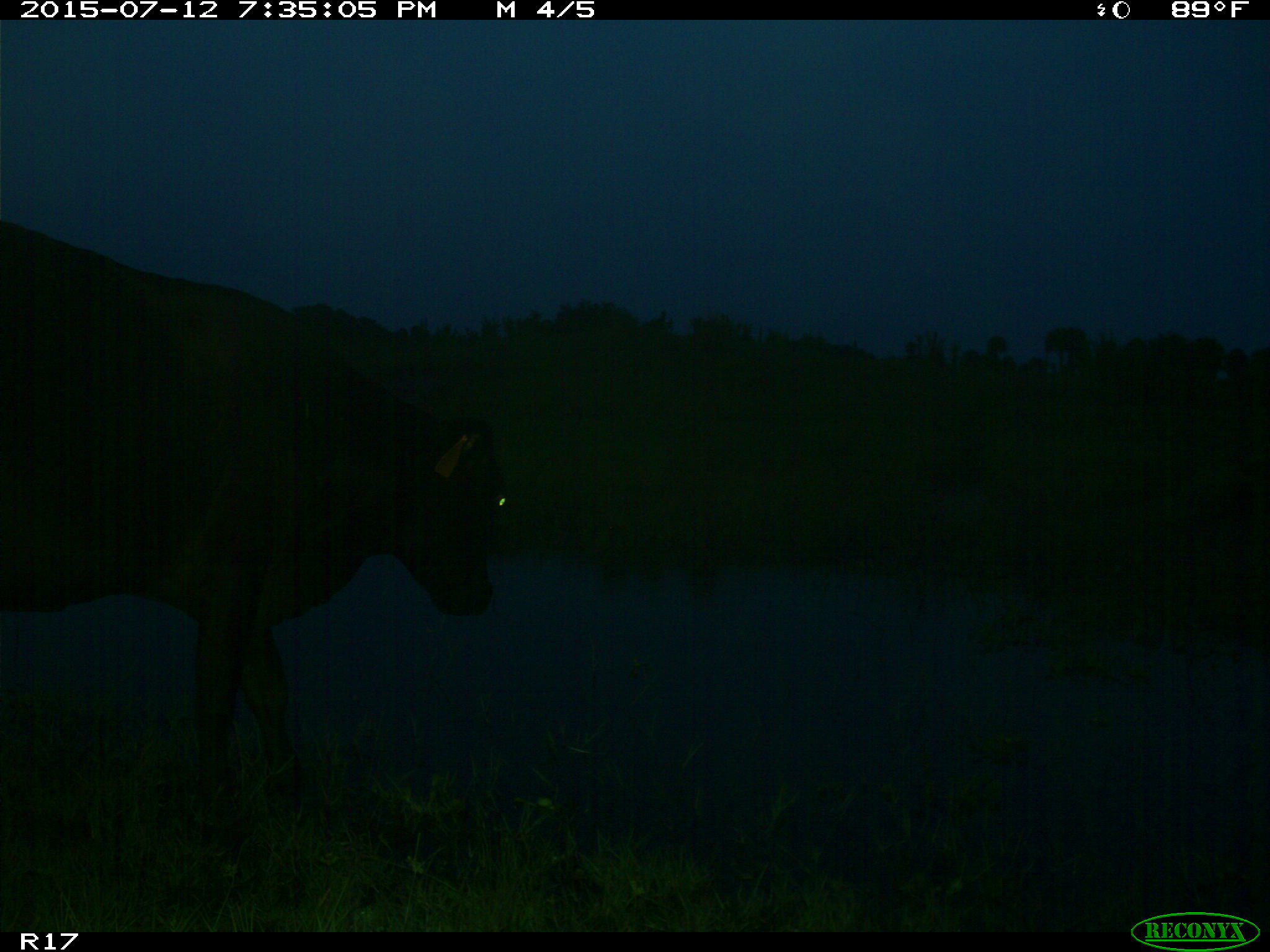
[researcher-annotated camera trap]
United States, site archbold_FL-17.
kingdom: Animalia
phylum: Chordata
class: Mammalia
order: Artiodactyla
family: Bovidae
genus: Bos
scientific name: Bos taurus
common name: domestic cow